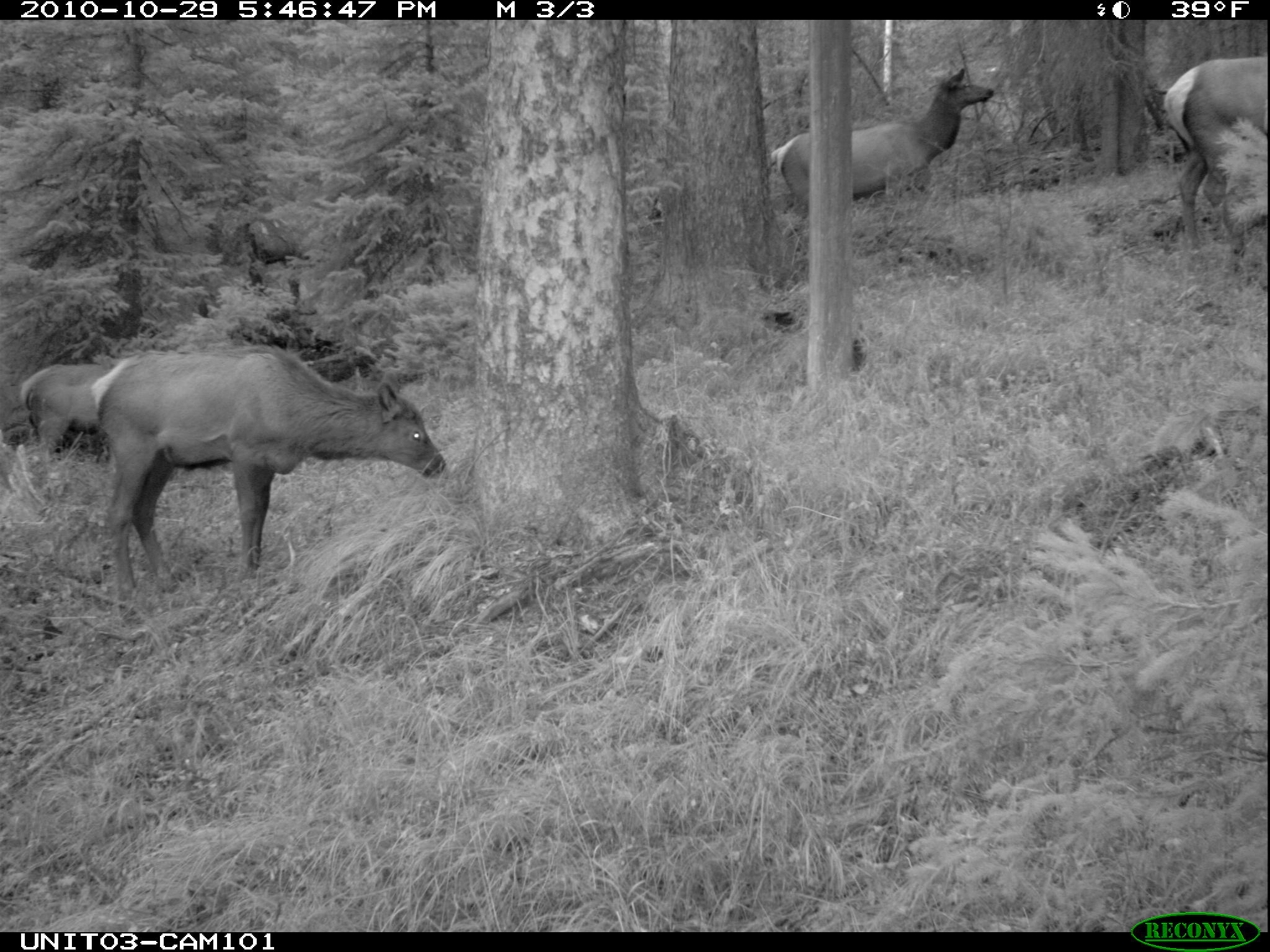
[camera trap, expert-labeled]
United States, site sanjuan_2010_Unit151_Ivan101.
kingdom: Animalia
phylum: Chordata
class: Mammalia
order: Artiodactyla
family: Cervidae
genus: Cervus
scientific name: Cervus elaphus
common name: red deer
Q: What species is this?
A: Cervus elaphus (red deer).